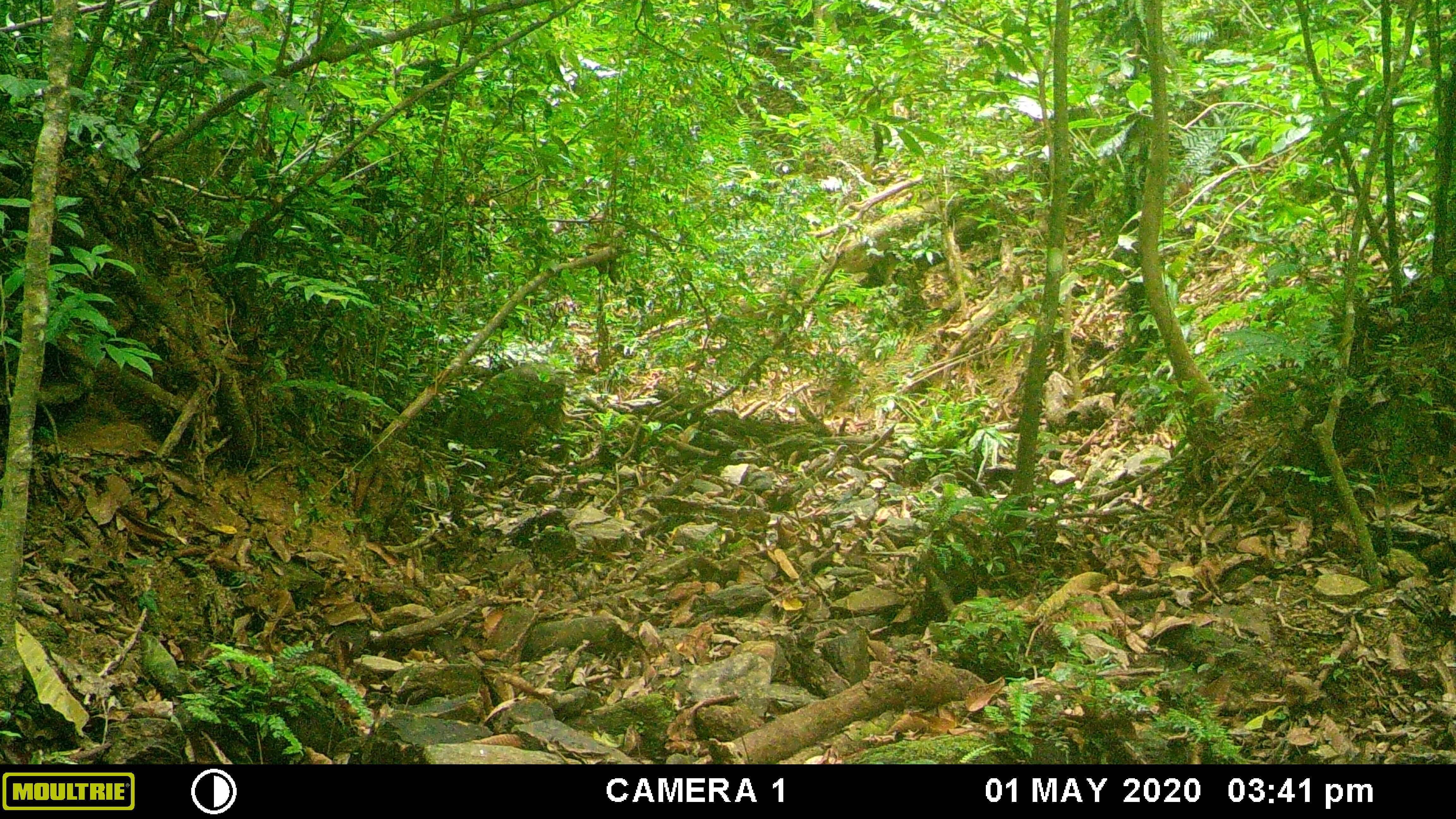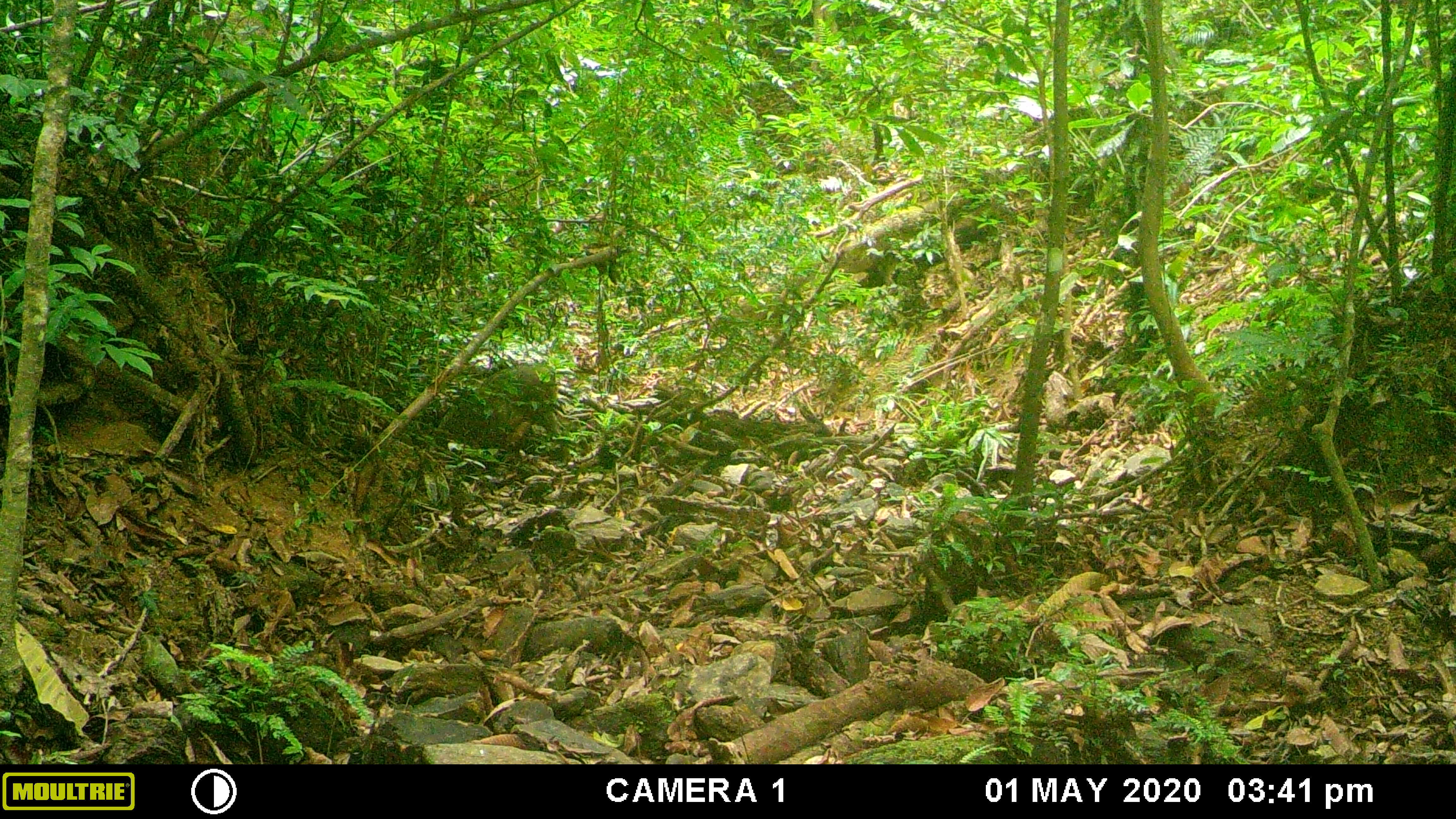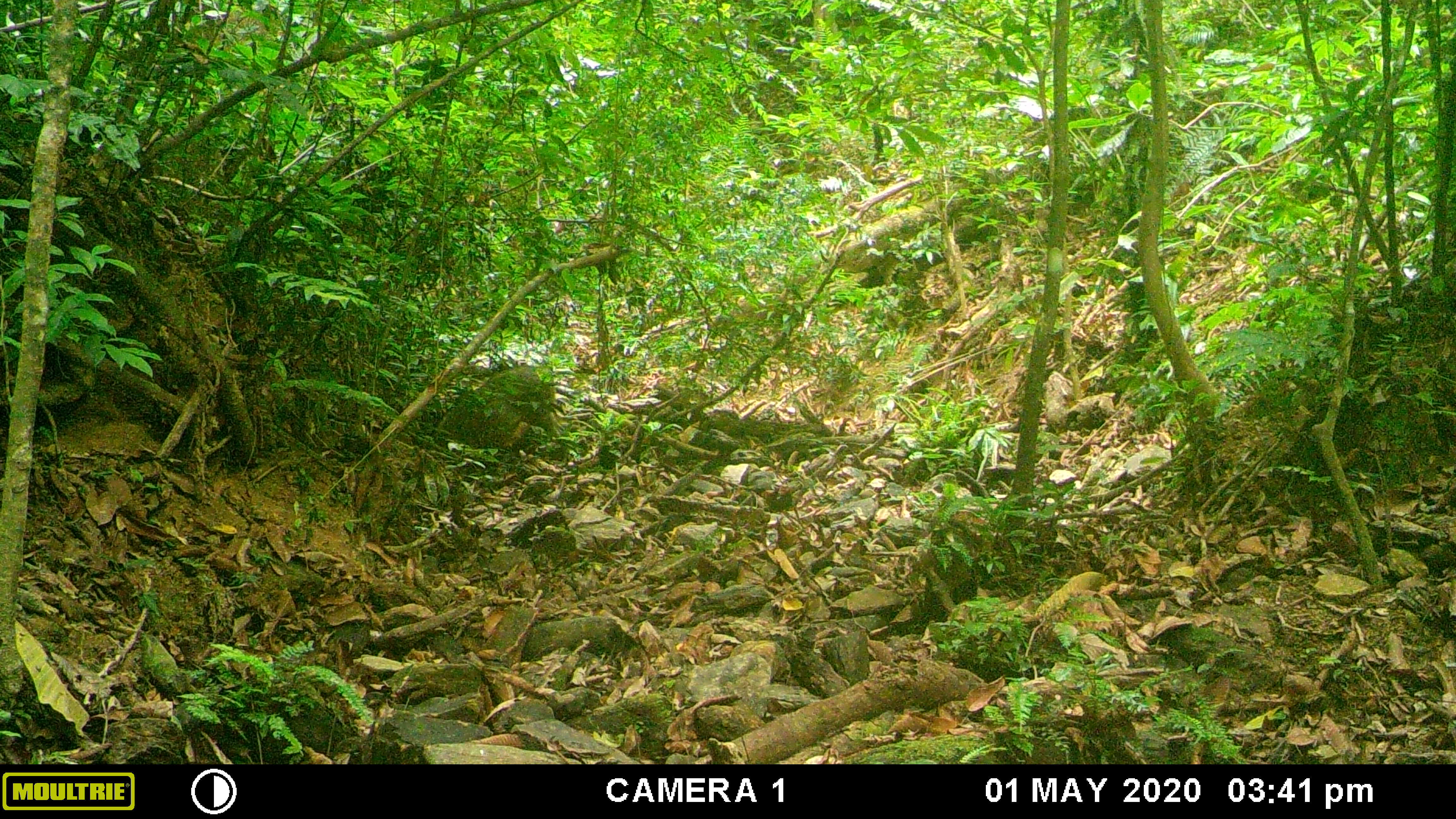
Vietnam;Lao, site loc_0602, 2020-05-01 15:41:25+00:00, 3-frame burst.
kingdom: Animalia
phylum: Chordata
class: Mammalia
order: Artiodactyla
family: Suidae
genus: Sus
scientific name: Sus scrofa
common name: eurasian wild pig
Eurasian wild pig (Sus scrofa). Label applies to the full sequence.